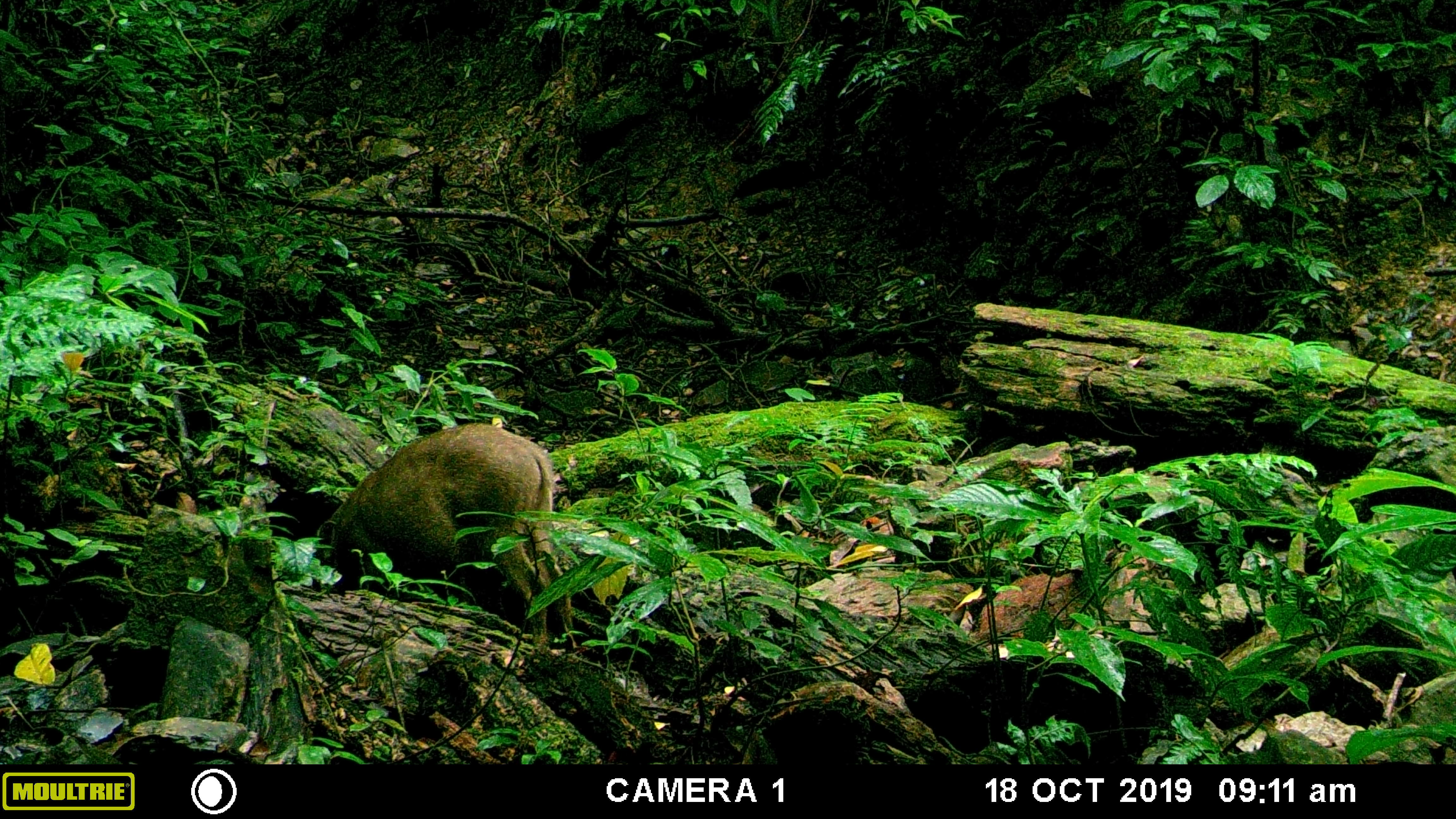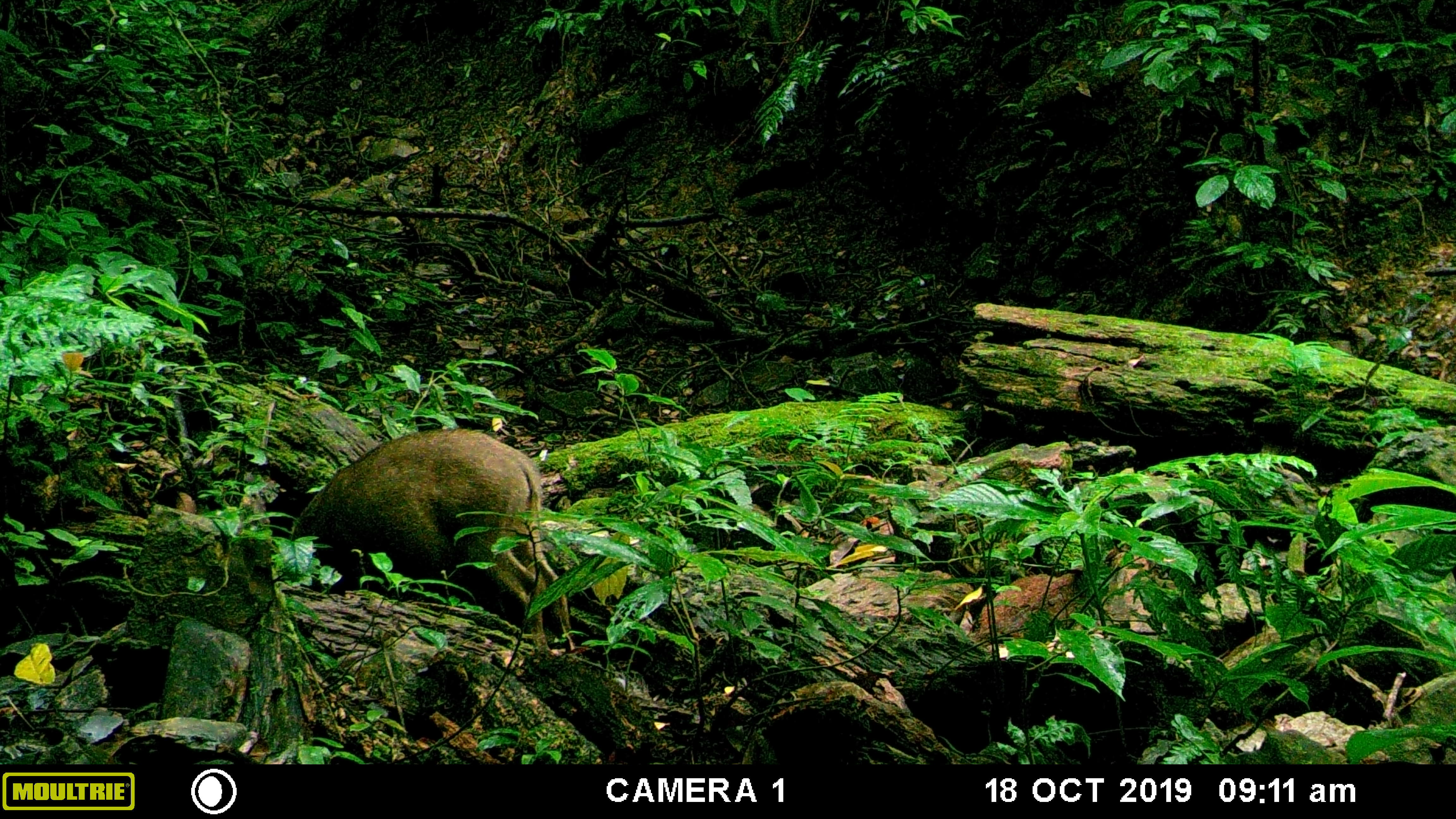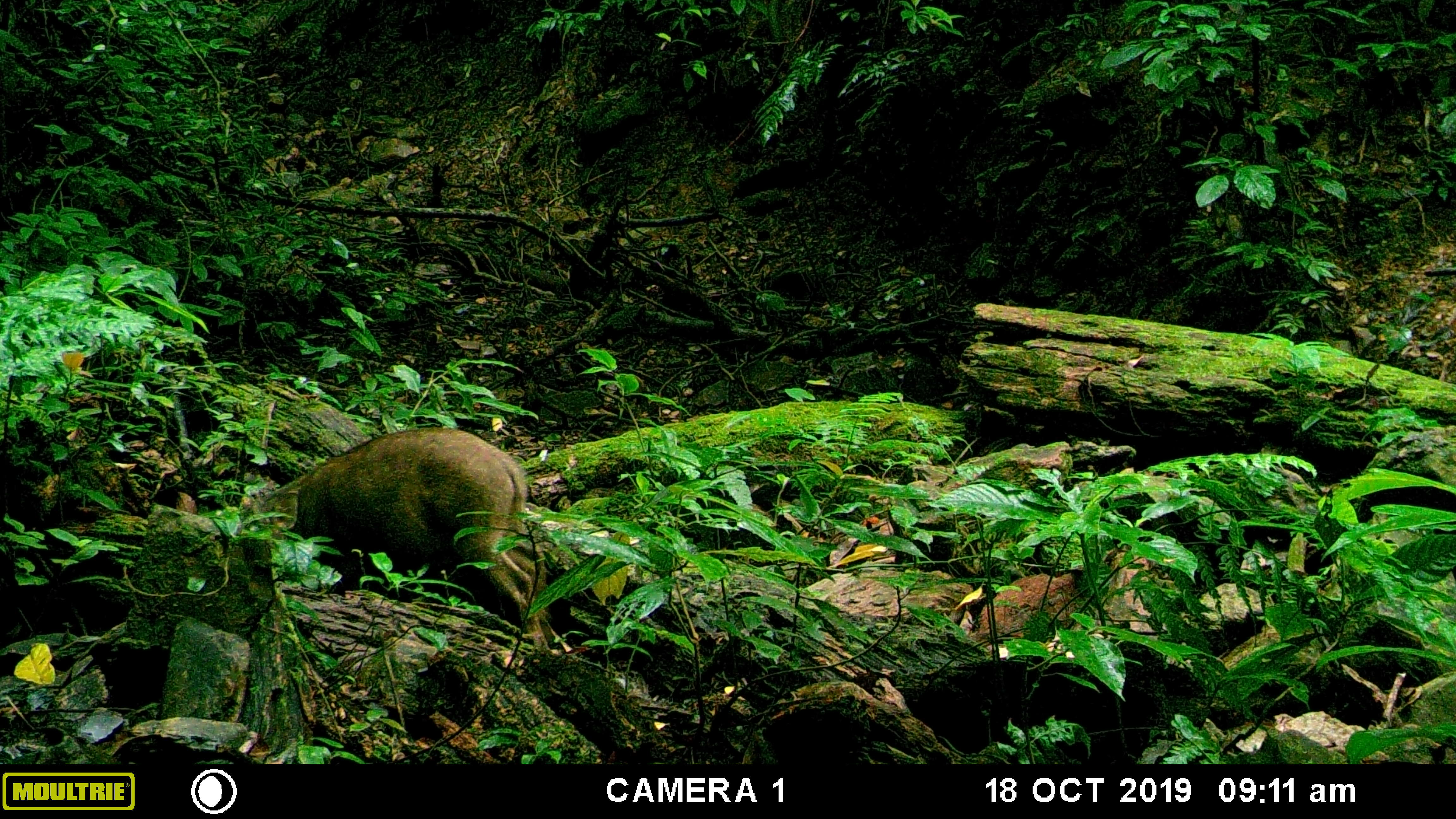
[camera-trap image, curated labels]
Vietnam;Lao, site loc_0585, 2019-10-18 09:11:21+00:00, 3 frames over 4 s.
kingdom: Animalia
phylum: Chordata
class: Mammalia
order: Artiodactyla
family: Suidae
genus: Sus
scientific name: Sus scrofa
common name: eurasian wild pig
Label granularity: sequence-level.